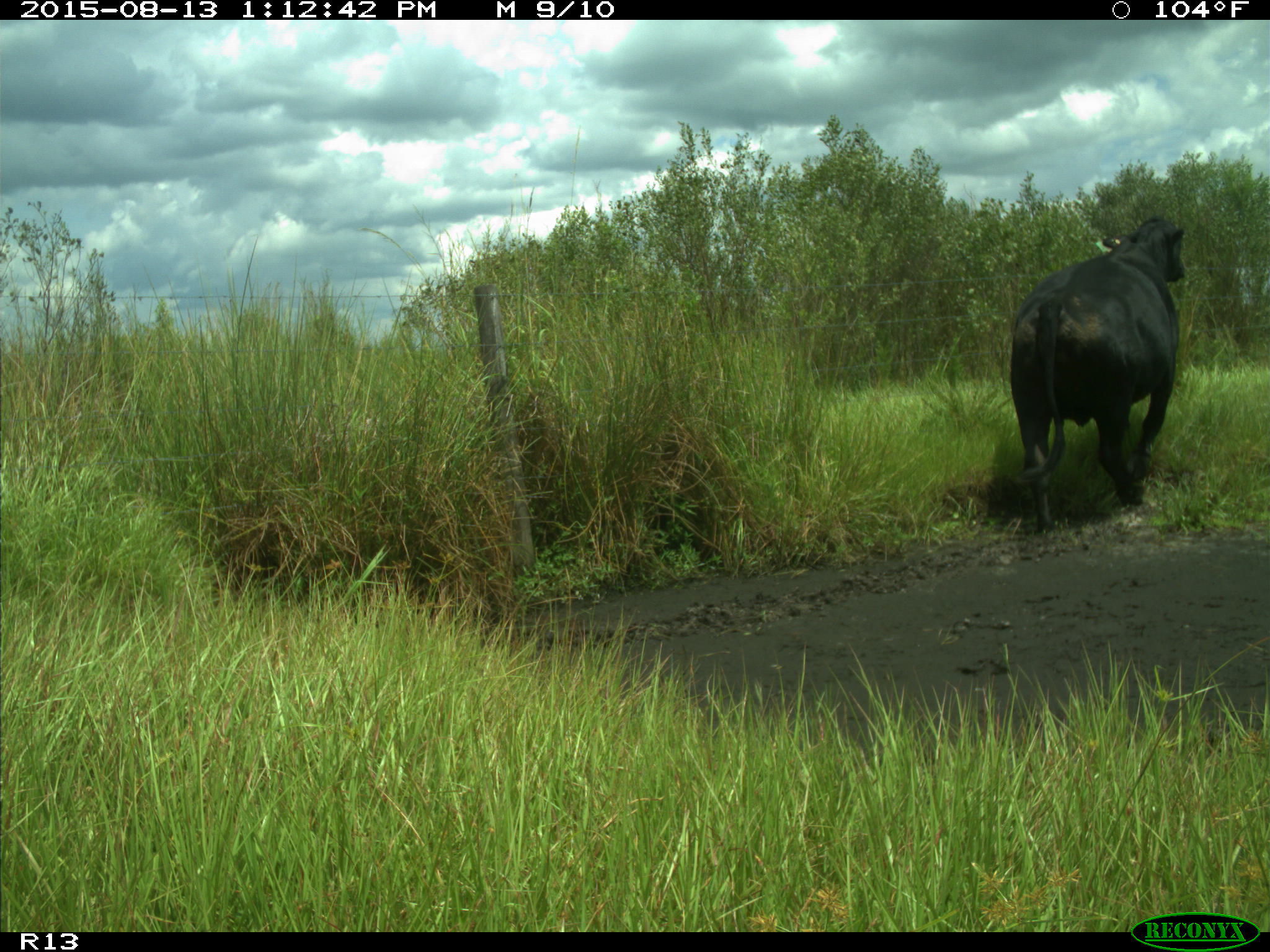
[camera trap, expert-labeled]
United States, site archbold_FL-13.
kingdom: Animalia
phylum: Chordata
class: Mammalia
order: Artiodactyla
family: Bovidae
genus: Bos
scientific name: Bos taurus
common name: domestic cow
Bos taurus (domestic cow).